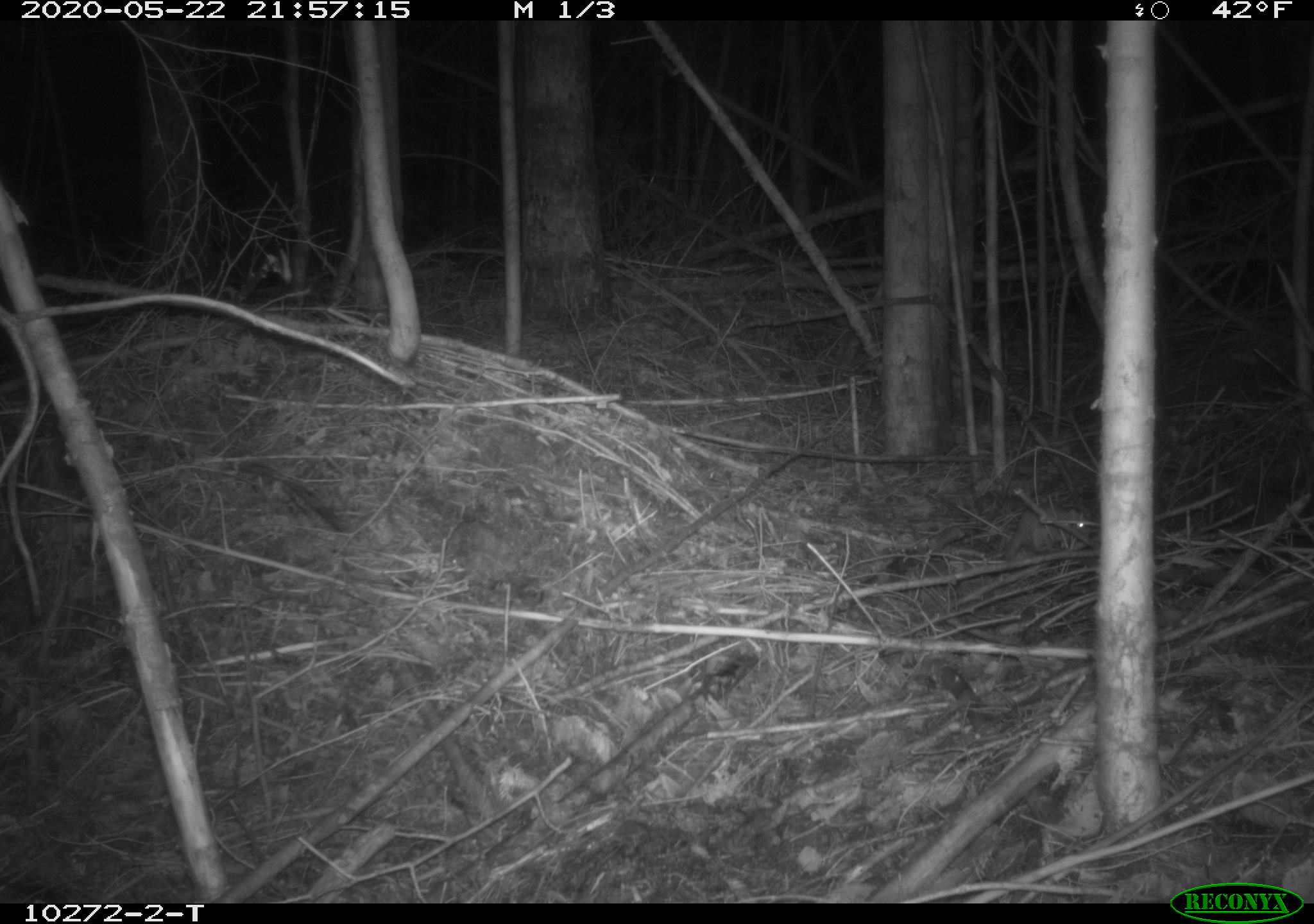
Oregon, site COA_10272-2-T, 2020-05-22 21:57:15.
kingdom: Animalia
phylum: Chordata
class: Mammalia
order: Rodentia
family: Sciuridae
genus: Glaucomys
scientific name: Glaucomys oregonensis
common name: humboldt's flying squirrel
Humboldt's flying squirrel (Glaucomys oregonensis).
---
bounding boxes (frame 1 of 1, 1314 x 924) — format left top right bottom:
humboldt's flying squirrel: 998 497 1093 566